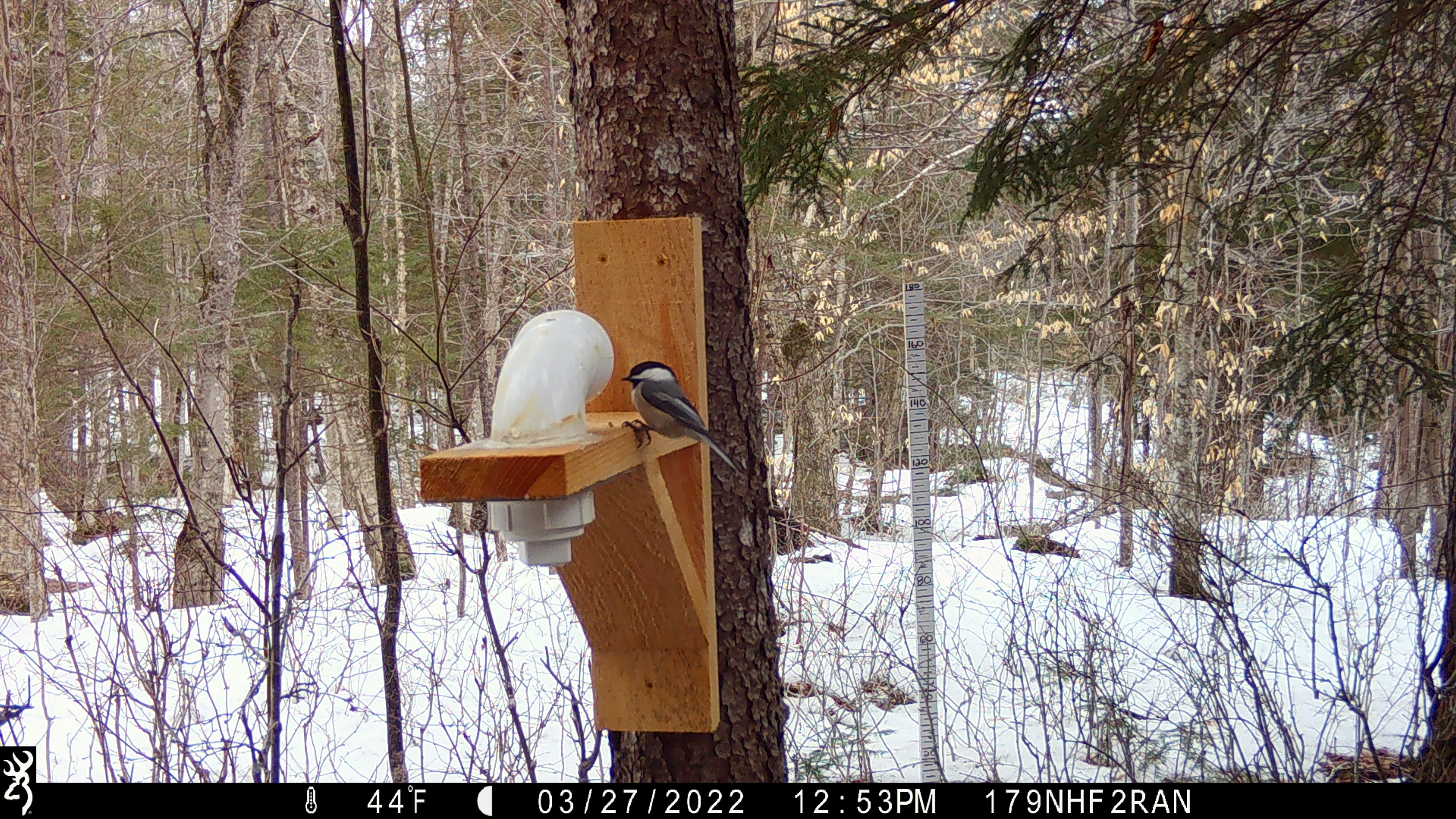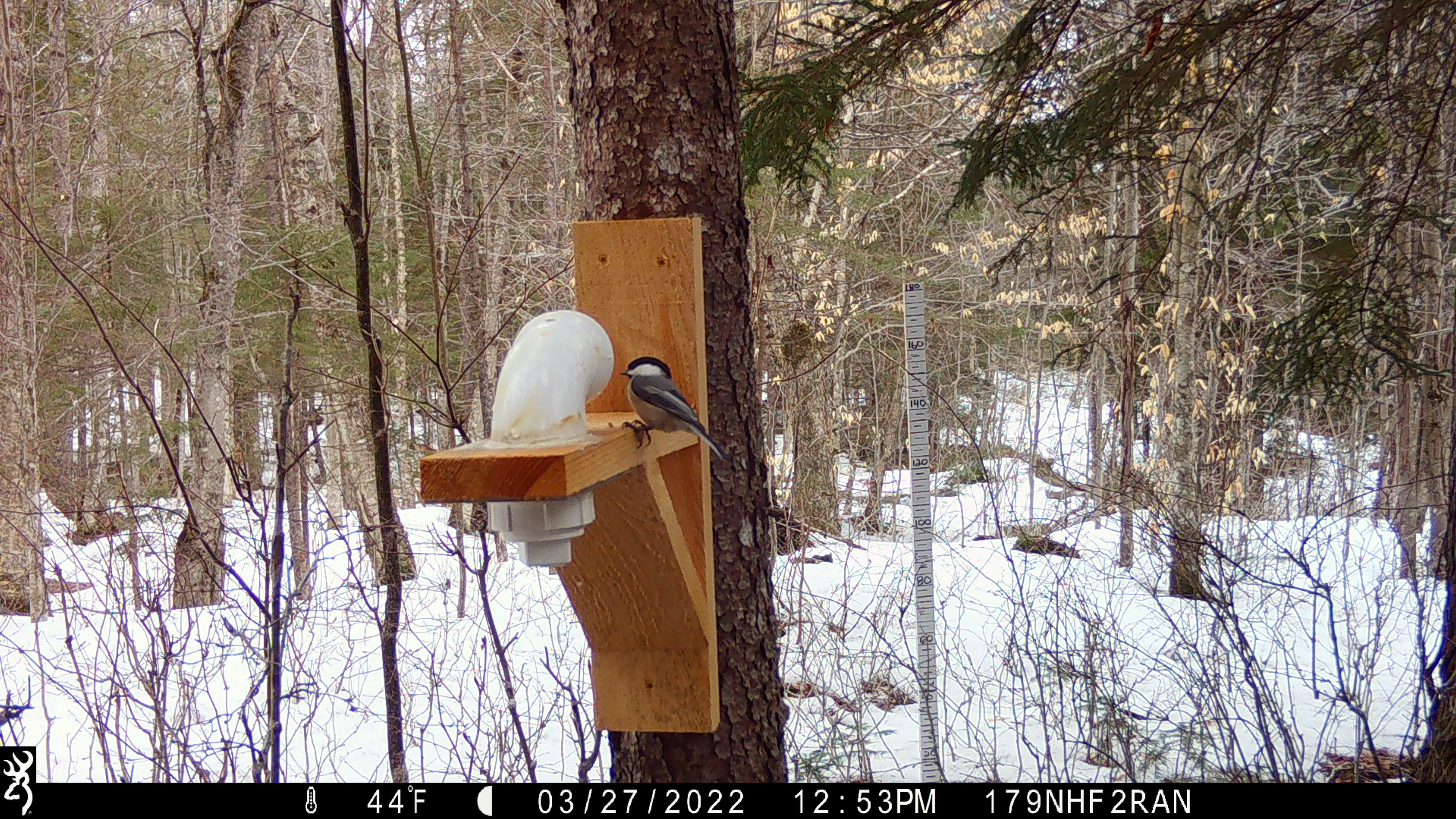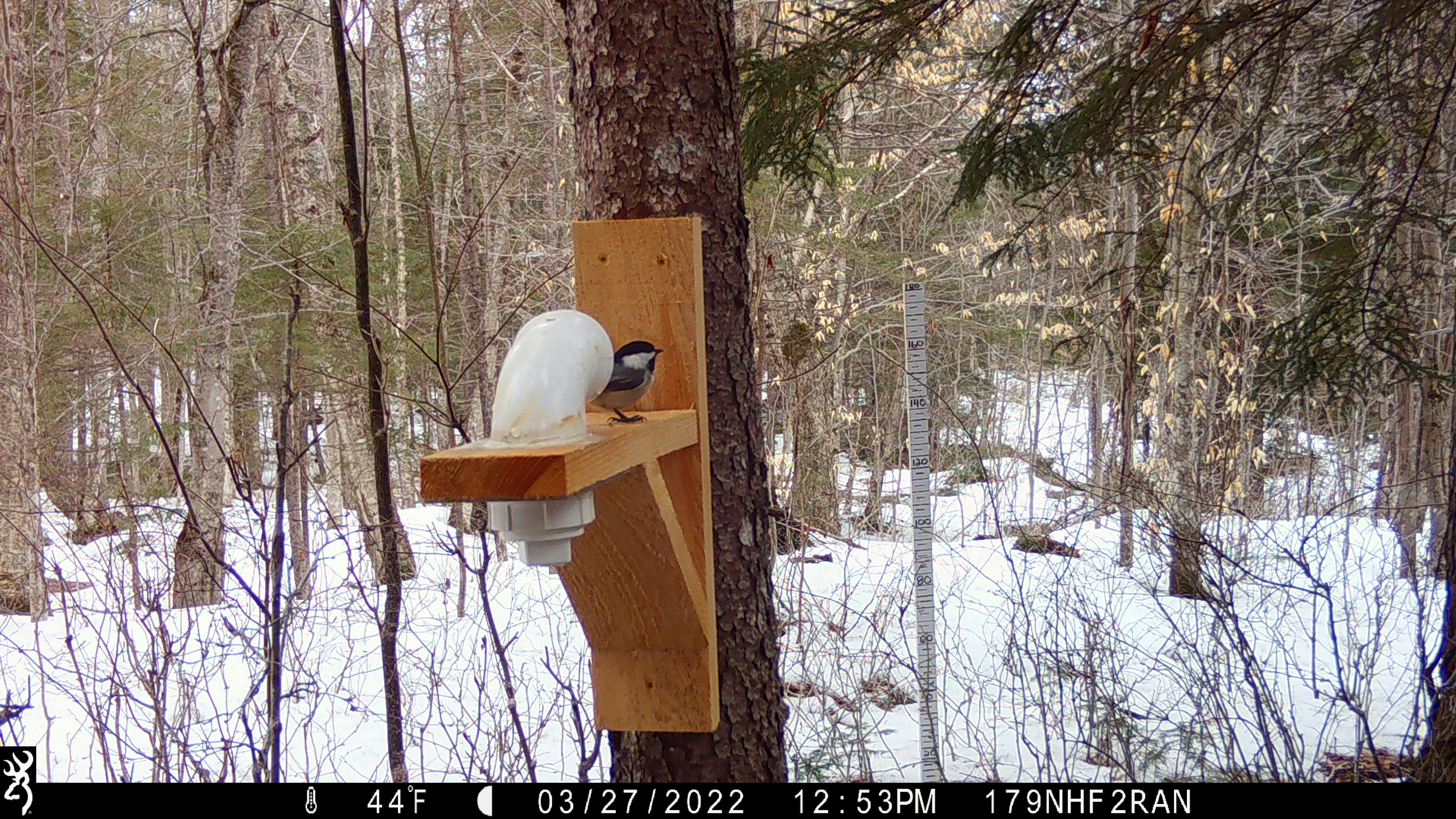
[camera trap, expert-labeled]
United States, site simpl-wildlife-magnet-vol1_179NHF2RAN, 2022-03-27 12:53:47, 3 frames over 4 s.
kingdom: Animalia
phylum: Chordata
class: Aves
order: Passeriformes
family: Paridae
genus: Poecile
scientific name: Poecile atricapillus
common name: black-capped chickadee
Black-capped chickadee (Poecile atricapillus).